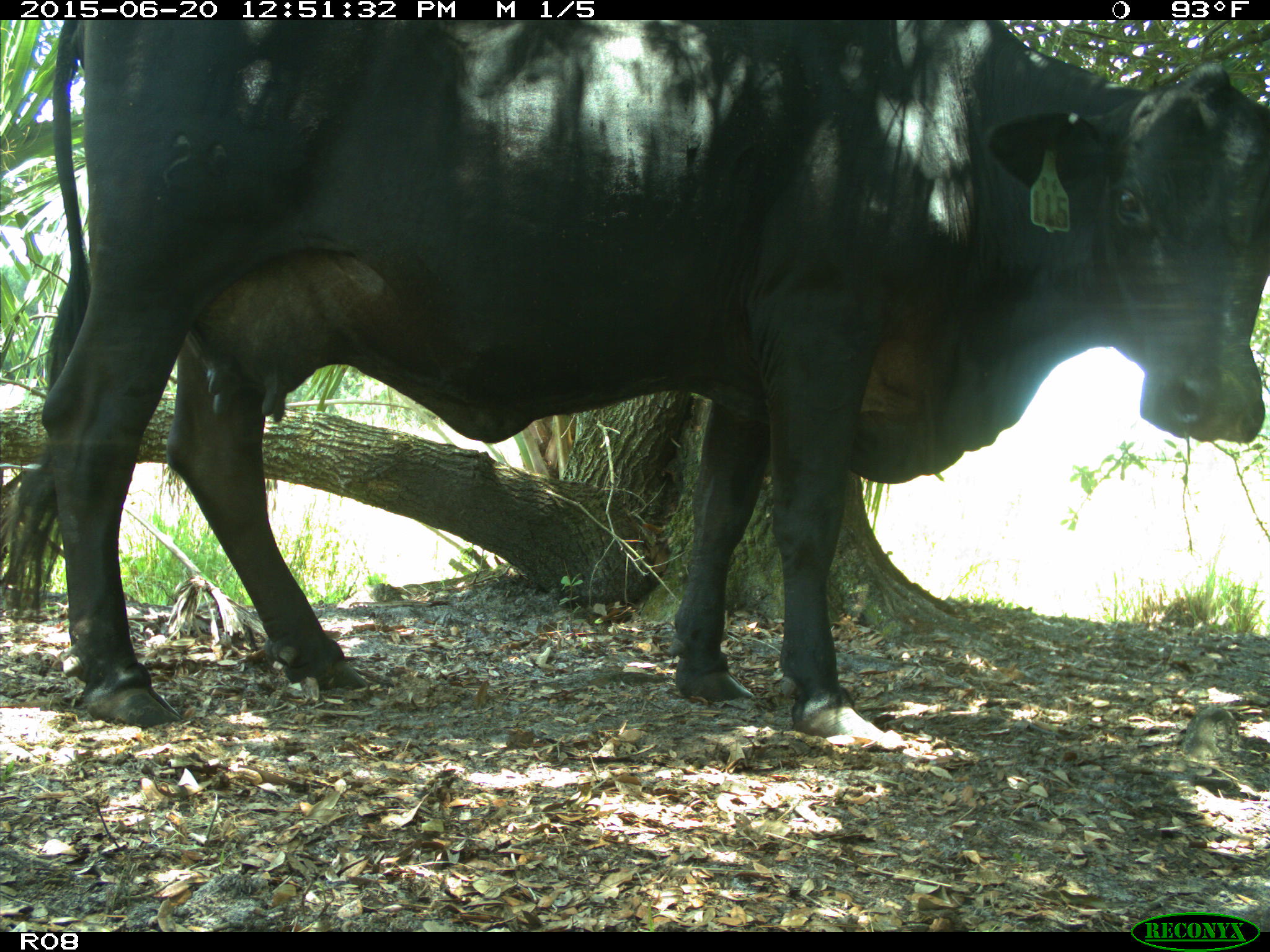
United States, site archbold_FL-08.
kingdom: Animalia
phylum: Chordata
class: Mammalia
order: Artiodactyla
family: Bovidae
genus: Bos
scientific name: Bos taurus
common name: domestic cow